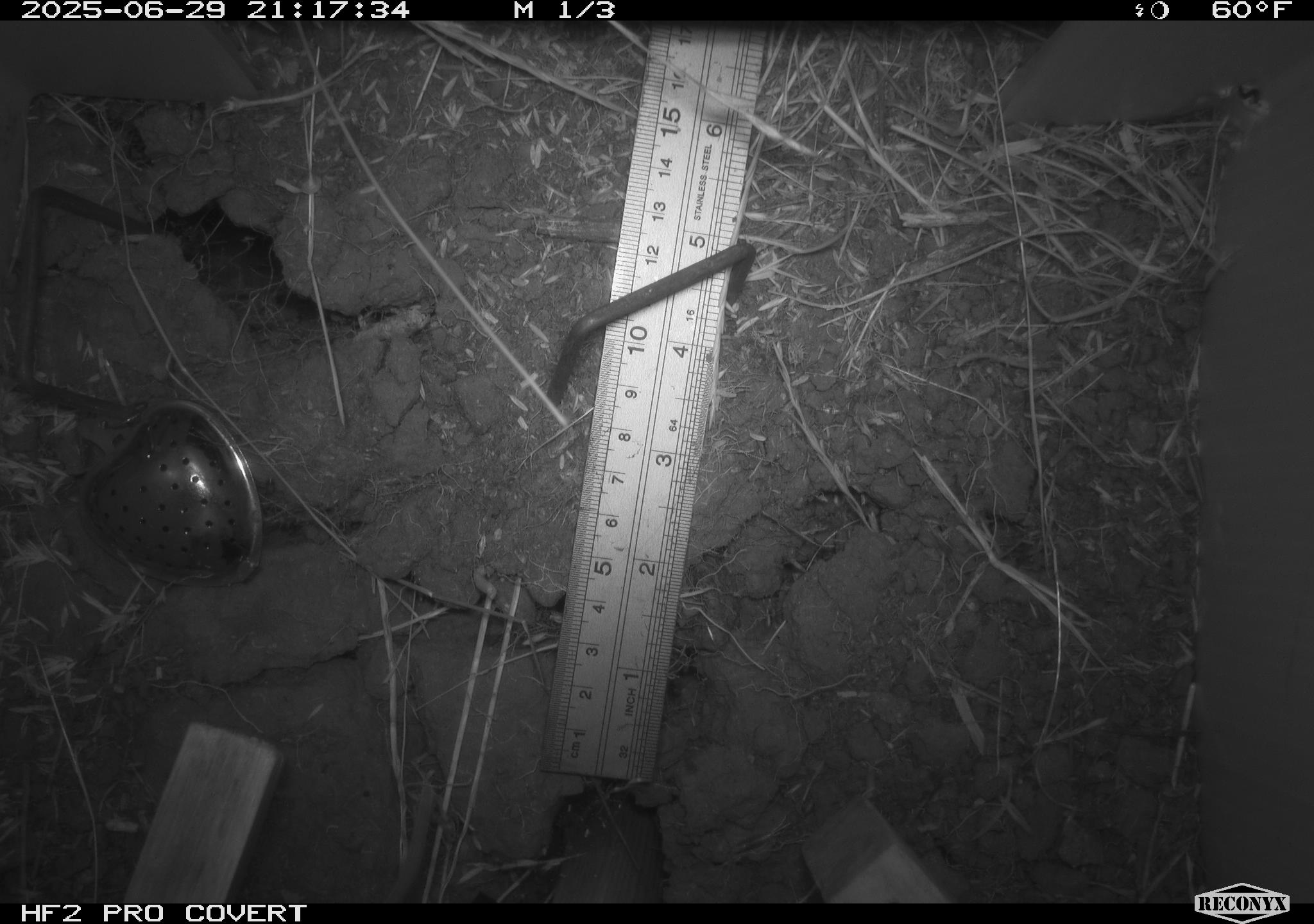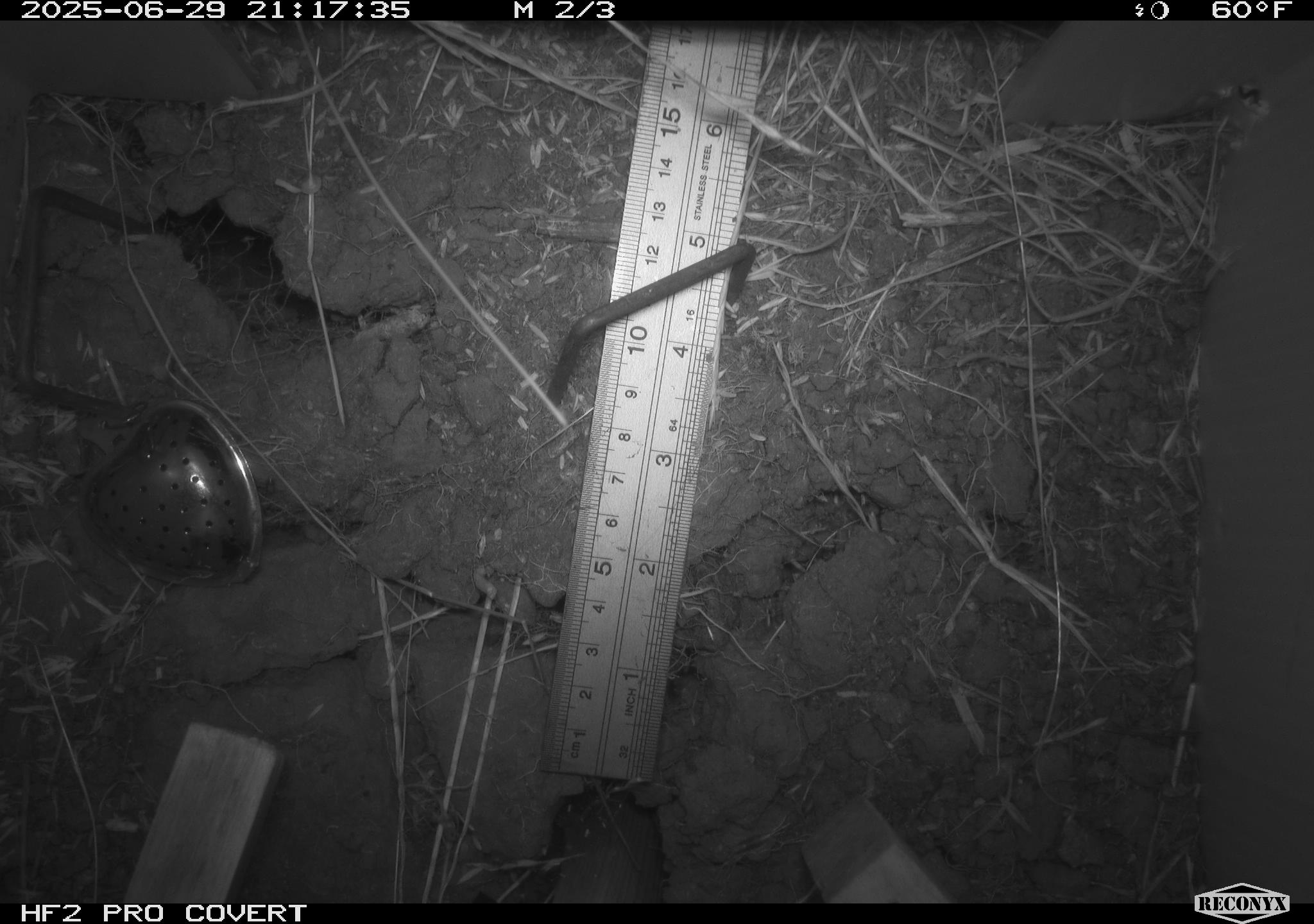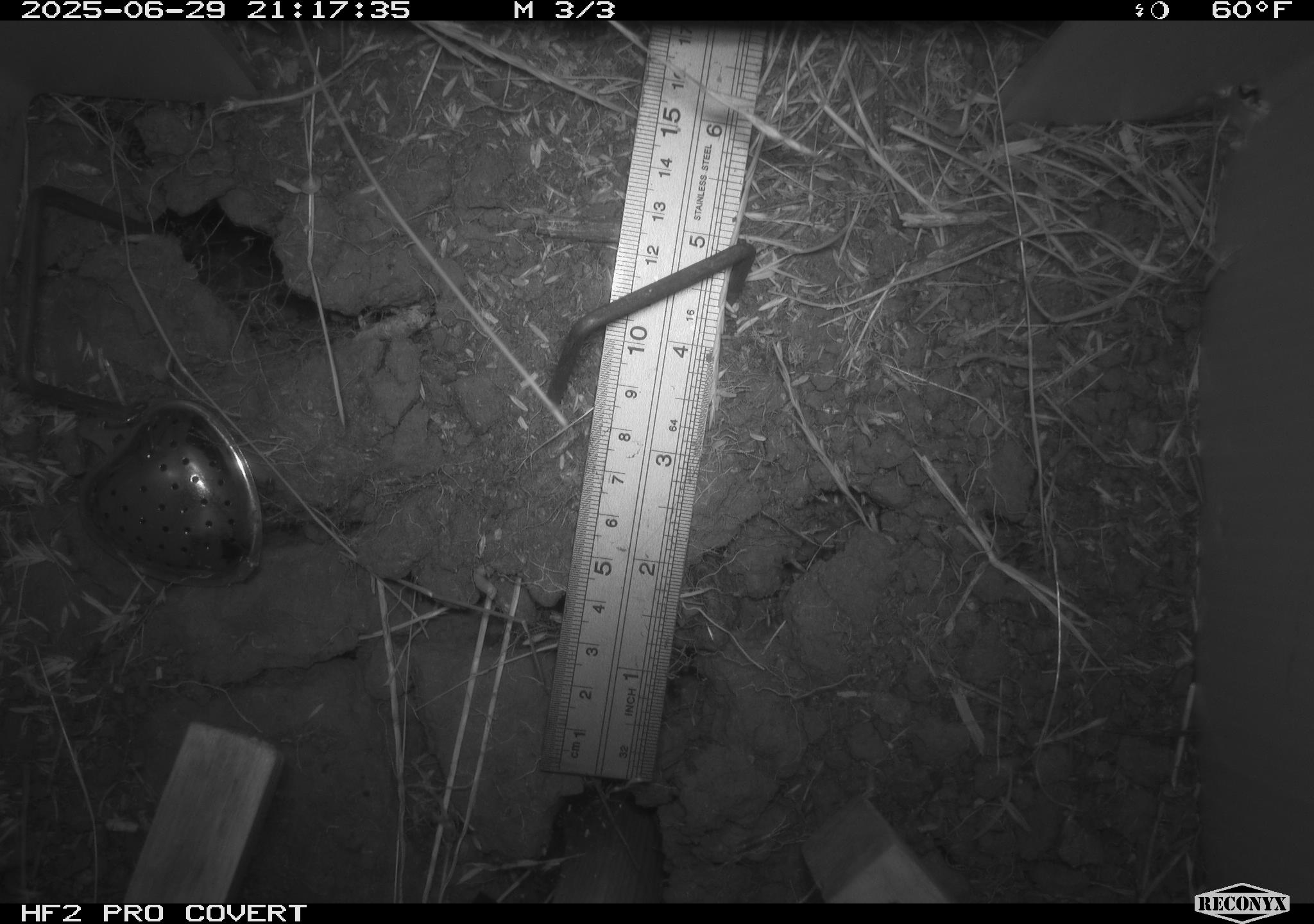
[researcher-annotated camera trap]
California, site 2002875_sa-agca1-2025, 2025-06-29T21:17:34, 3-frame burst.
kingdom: Animalia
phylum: Chordata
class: Mammalia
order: Rodentia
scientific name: Rodentia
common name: rodent